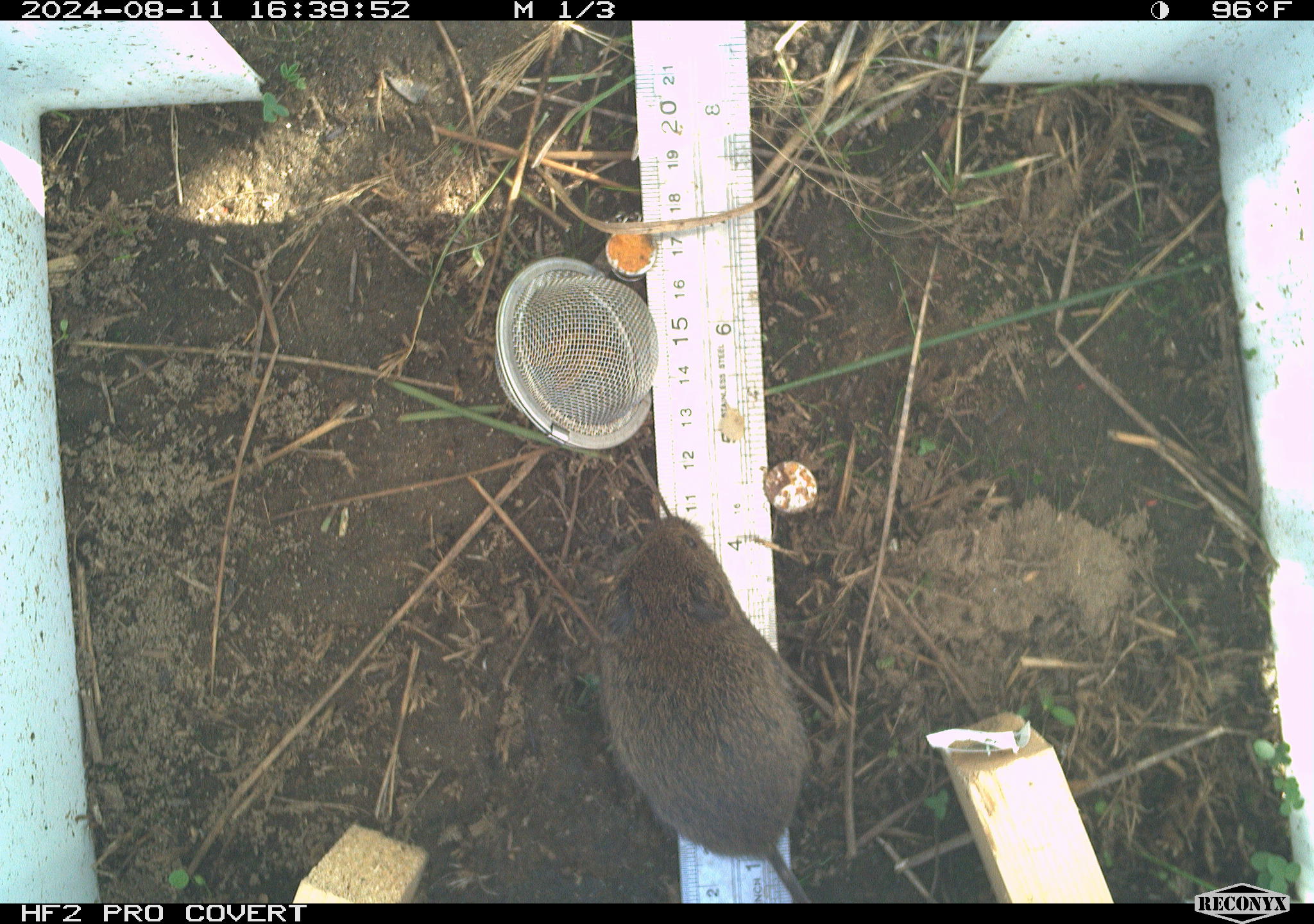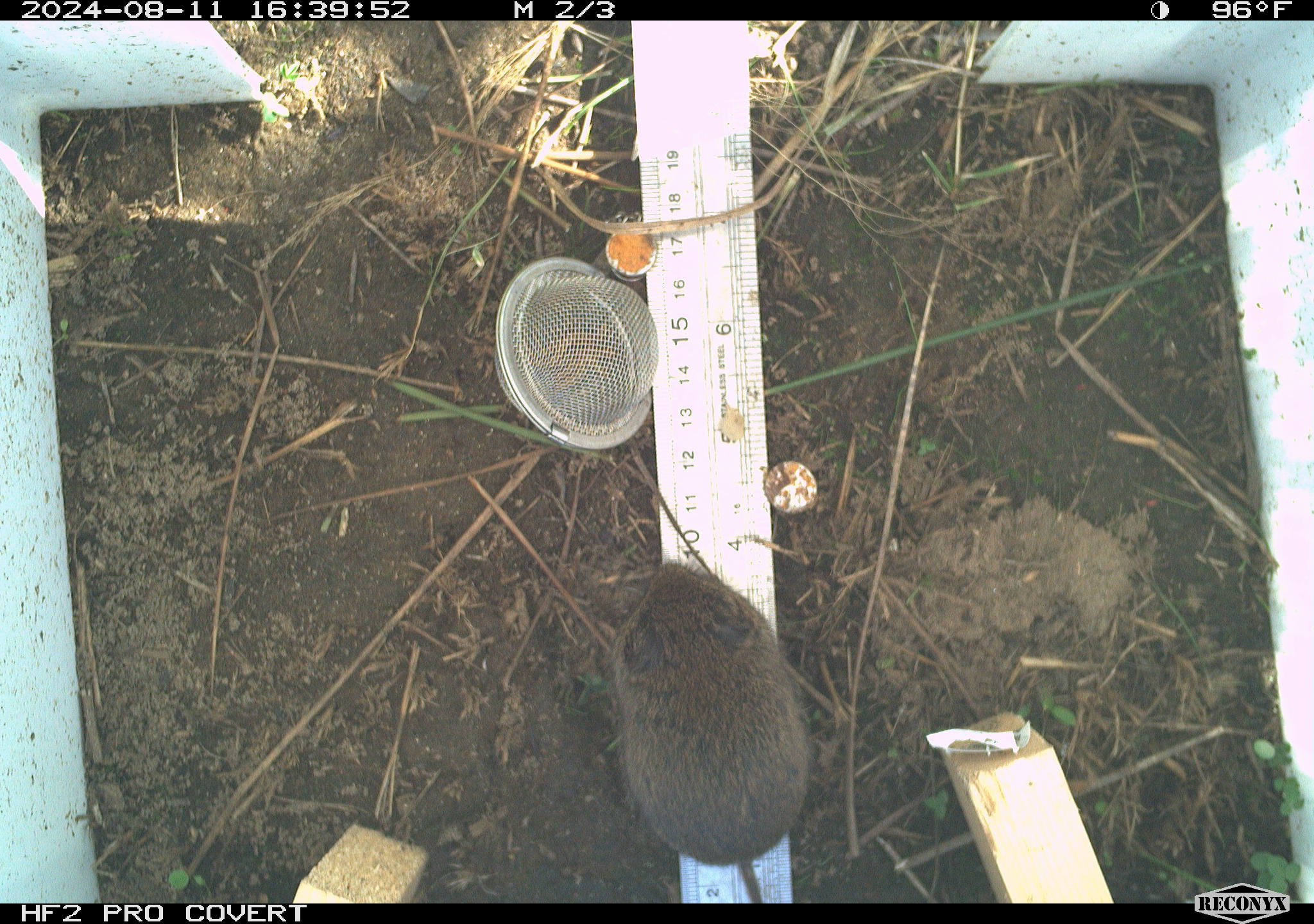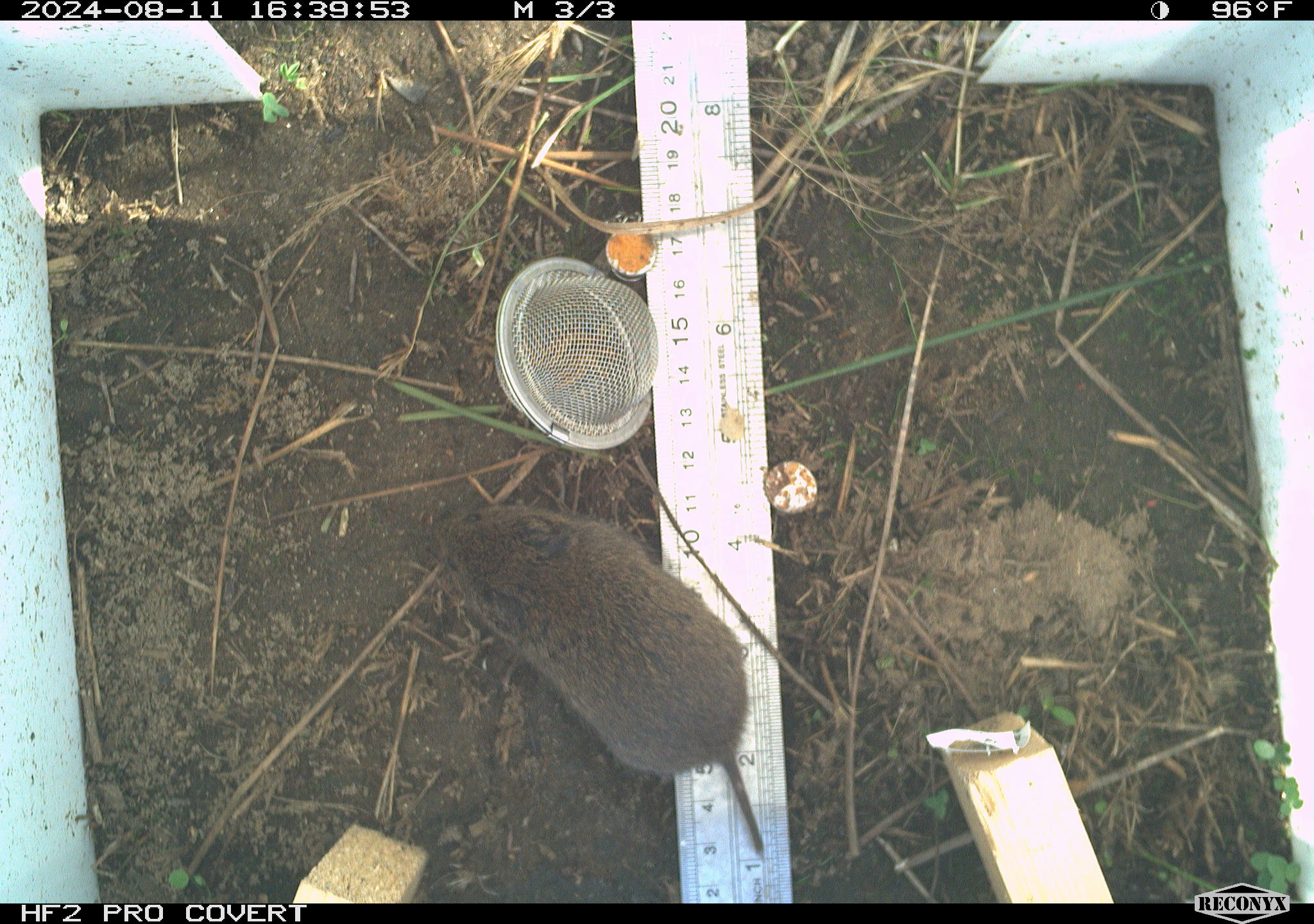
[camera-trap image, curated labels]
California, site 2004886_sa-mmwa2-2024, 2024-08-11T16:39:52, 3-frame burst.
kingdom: Animalia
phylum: Chordata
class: Mammalia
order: Rodentia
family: Cricetidae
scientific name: Arvicolinae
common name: voles, lemmings, and muskrats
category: arvicolinae subfamily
Arvicolinae subfamily (voles, lemmings, and muskrats) (Arvicolinae).